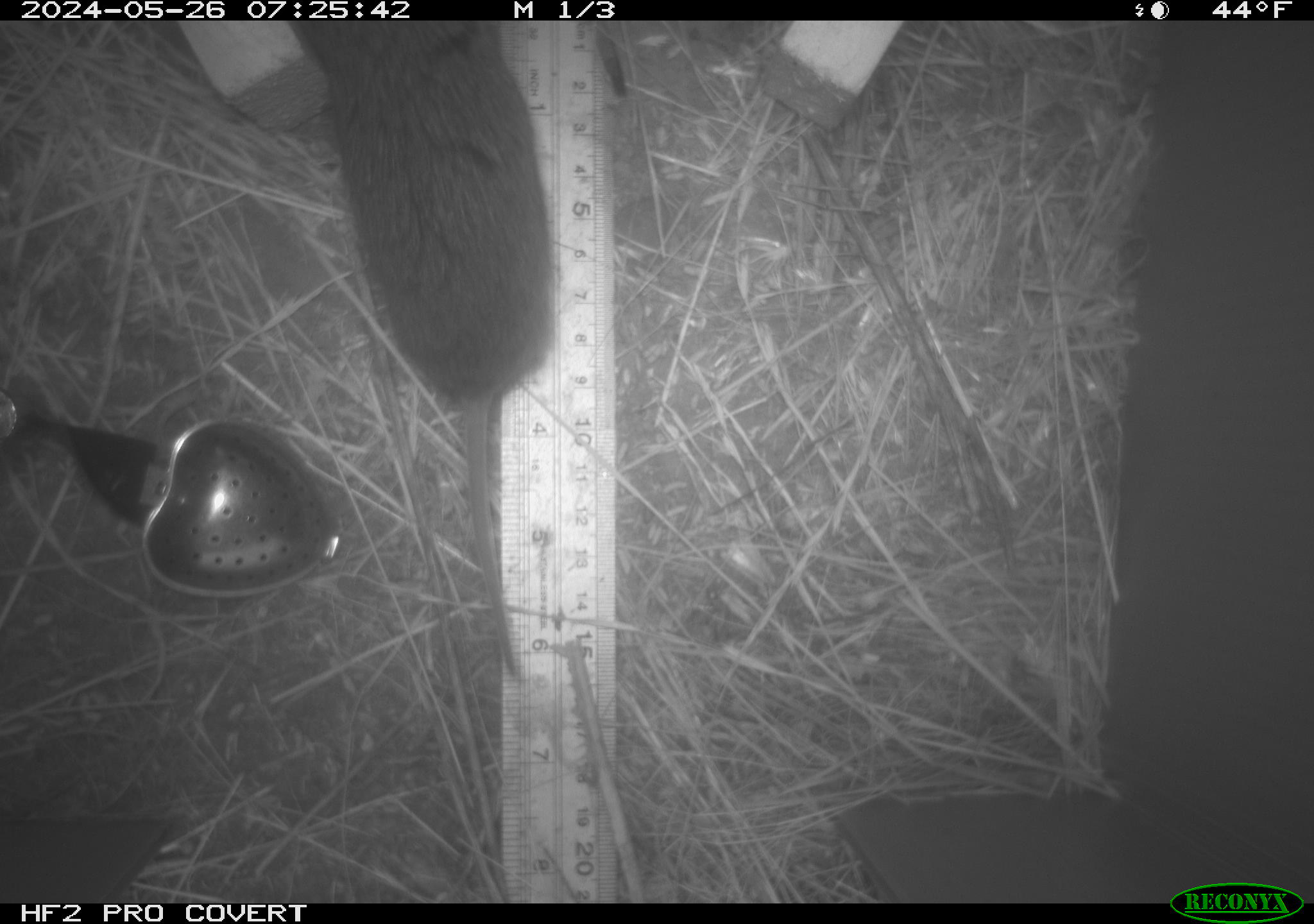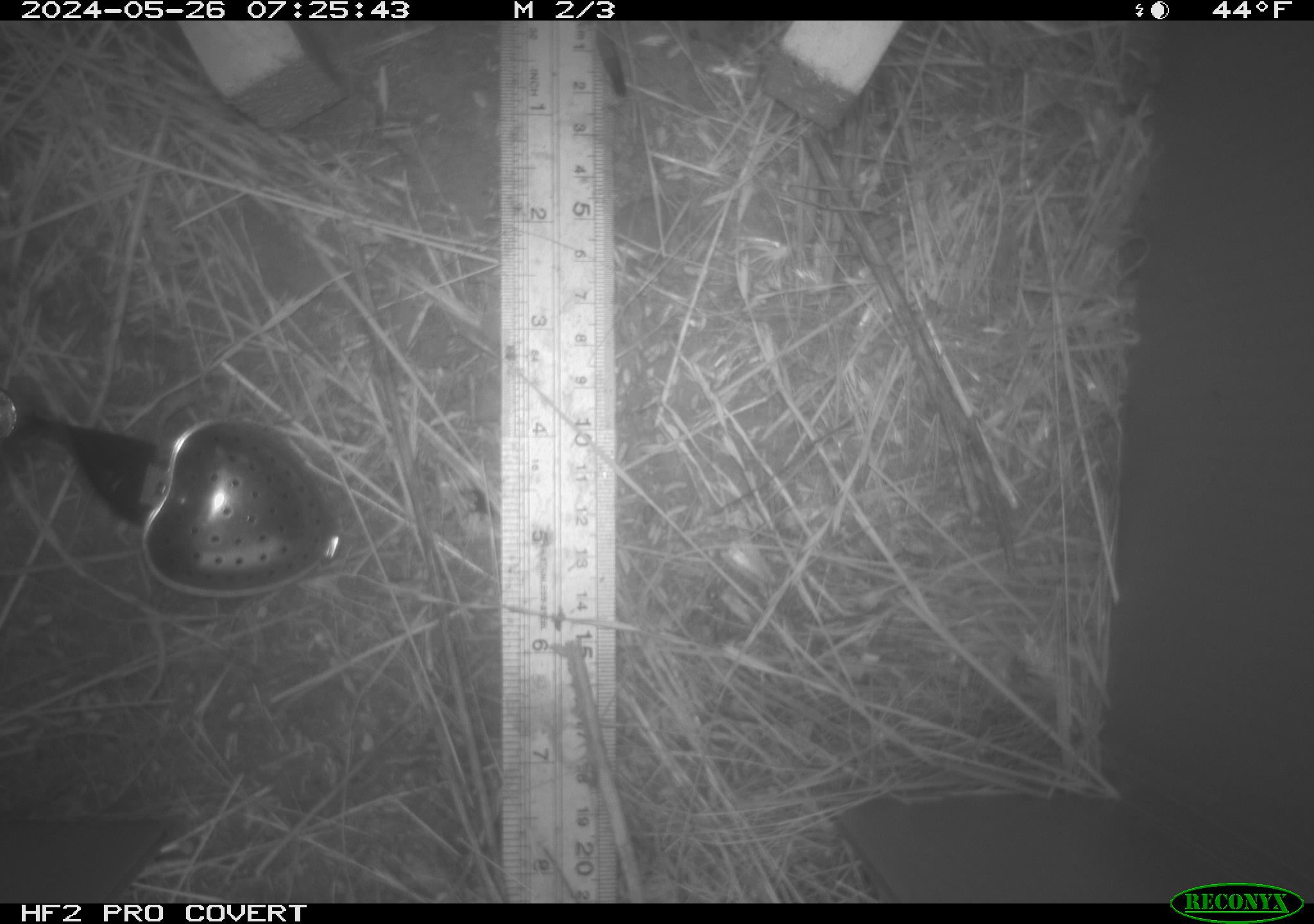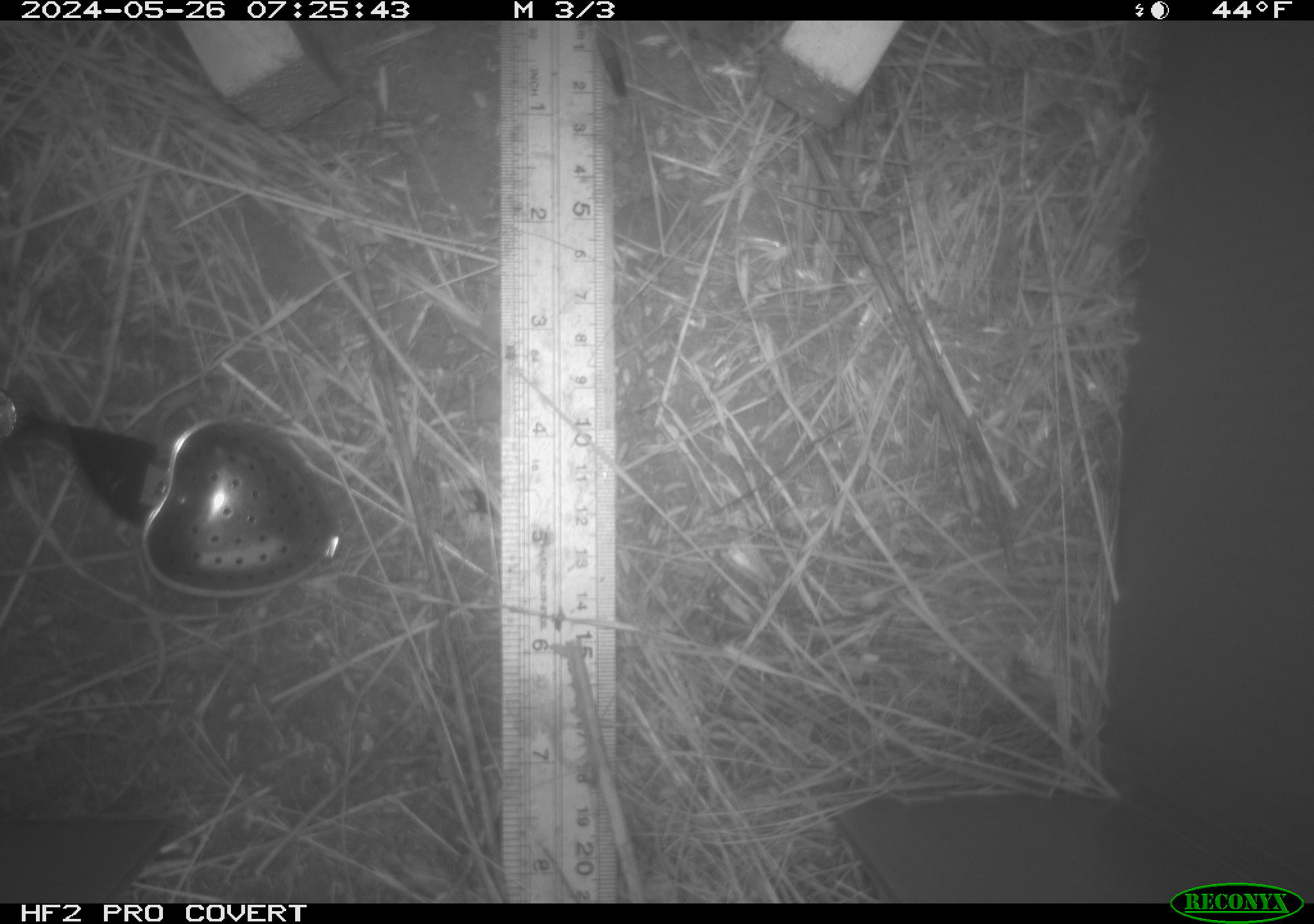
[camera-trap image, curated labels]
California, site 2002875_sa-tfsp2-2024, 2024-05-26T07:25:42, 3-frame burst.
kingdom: Animalia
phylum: Chordata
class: Mammalia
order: Rodentia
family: Cricetidae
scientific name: Arvicolinae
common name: voles, lemmings, and muskrats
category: arvicolinae subfamily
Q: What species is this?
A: Arvicolinae subfamily (voles, lemmings, and muskrats) (Arvicolinae).